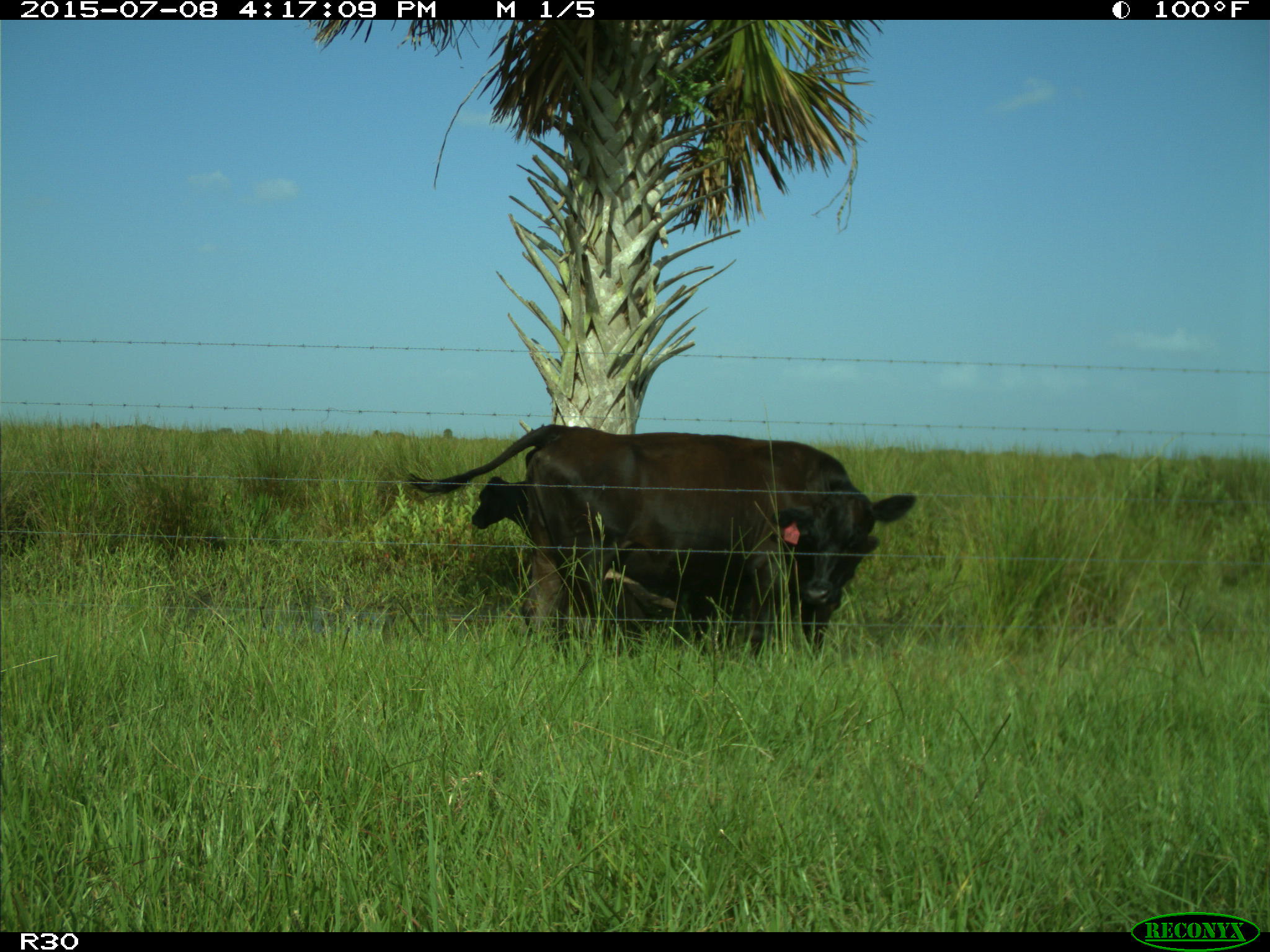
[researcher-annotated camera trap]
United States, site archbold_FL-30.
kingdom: Animalia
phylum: Chordata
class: Mammalia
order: Artiodactyla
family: Bovidae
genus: Bos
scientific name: Bos taurus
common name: domestic cow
Bos taurus (domestic cow).